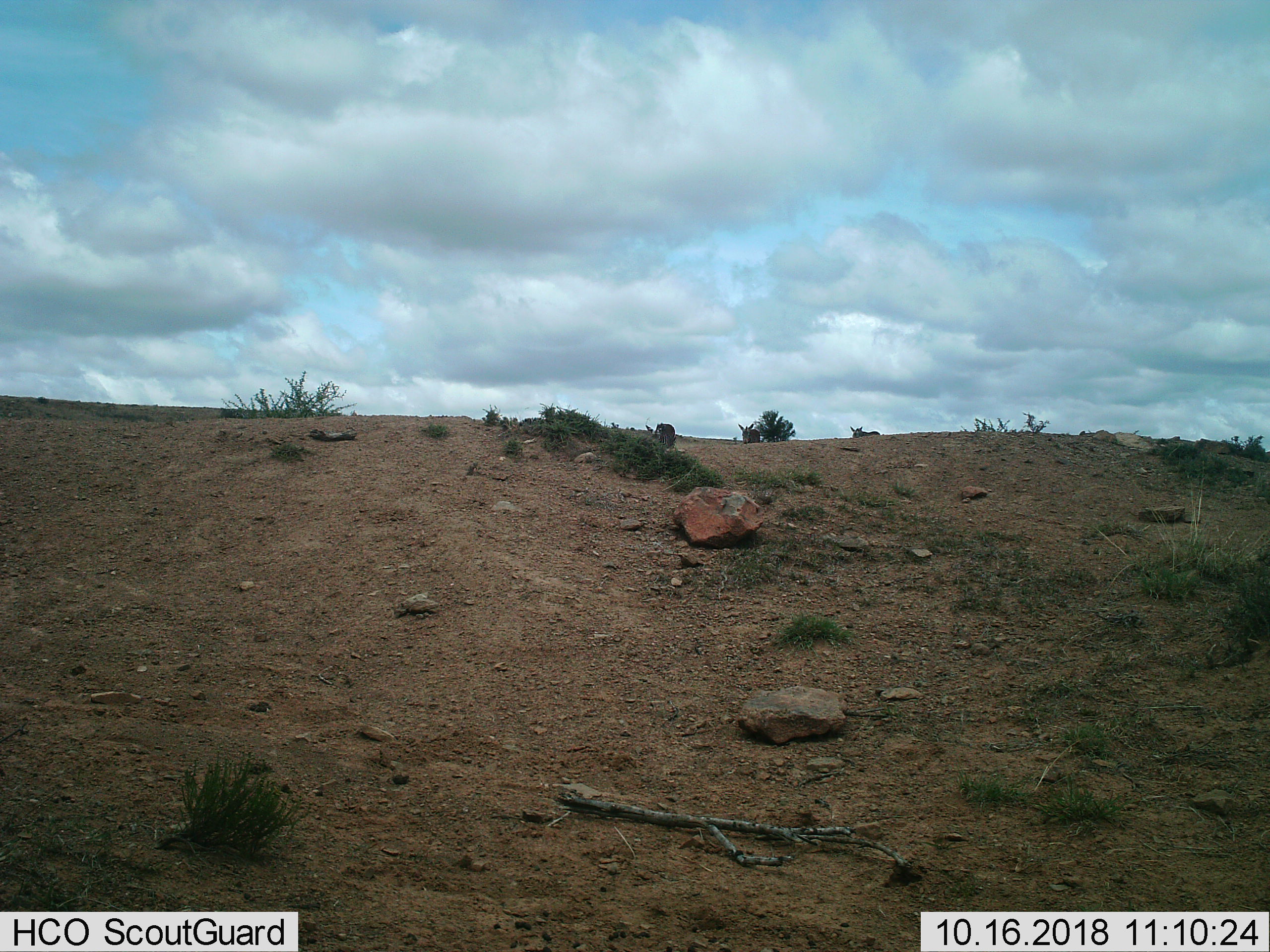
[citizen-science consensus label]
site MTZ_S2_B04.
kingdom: Animalia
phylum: Chordata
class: Mammalia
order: Perissodactyla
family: Equidae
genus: Equus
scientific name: Equus zebra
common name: mountain zebra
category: zebramountain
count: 3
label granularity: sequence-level